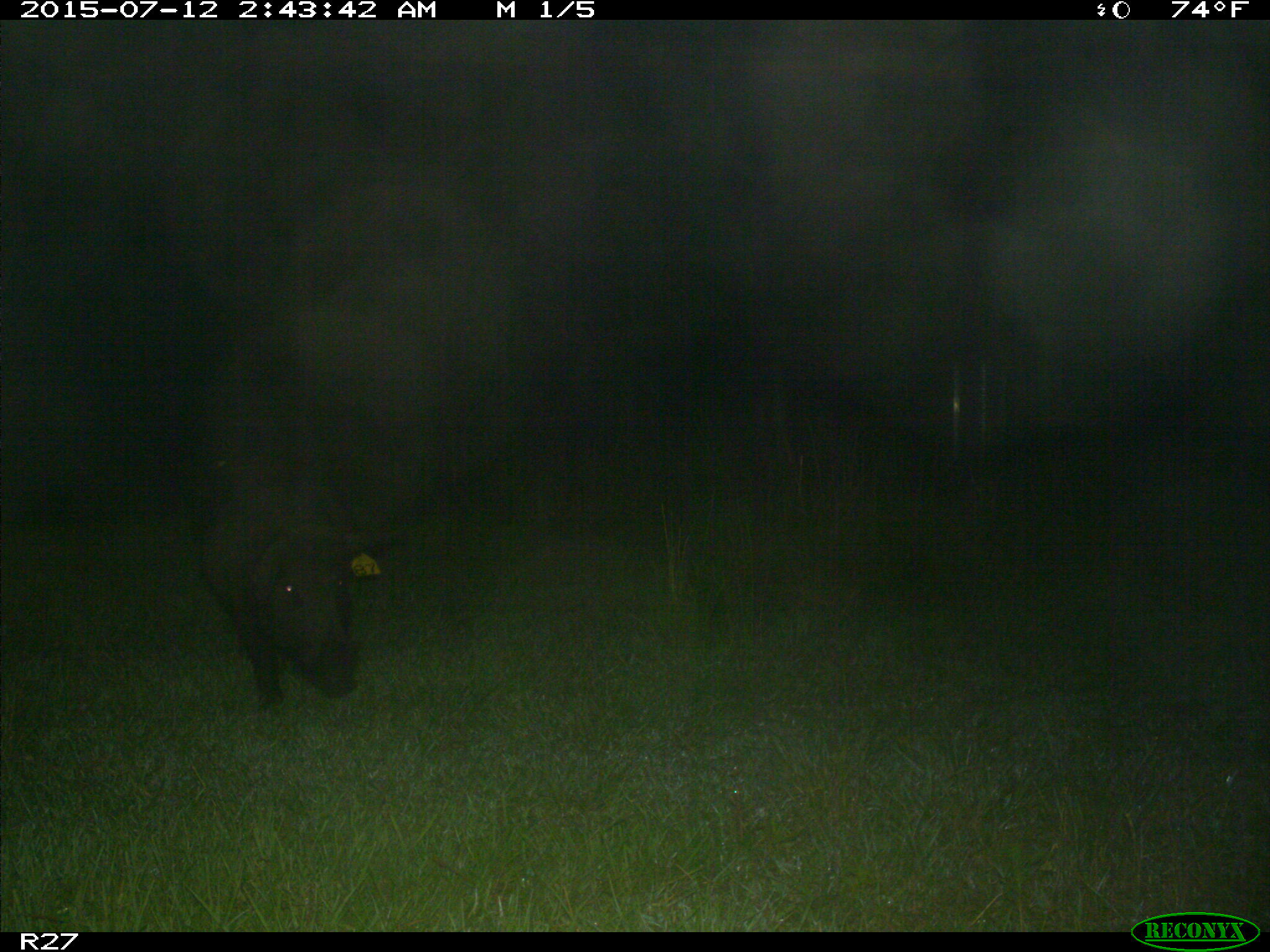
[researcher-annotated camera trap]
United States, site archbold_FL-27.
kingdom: Animalia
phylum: Chordata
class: Mammalia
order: Artiodactyla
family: Suidae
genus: Sus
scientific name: Sus scrofa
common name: wild boar